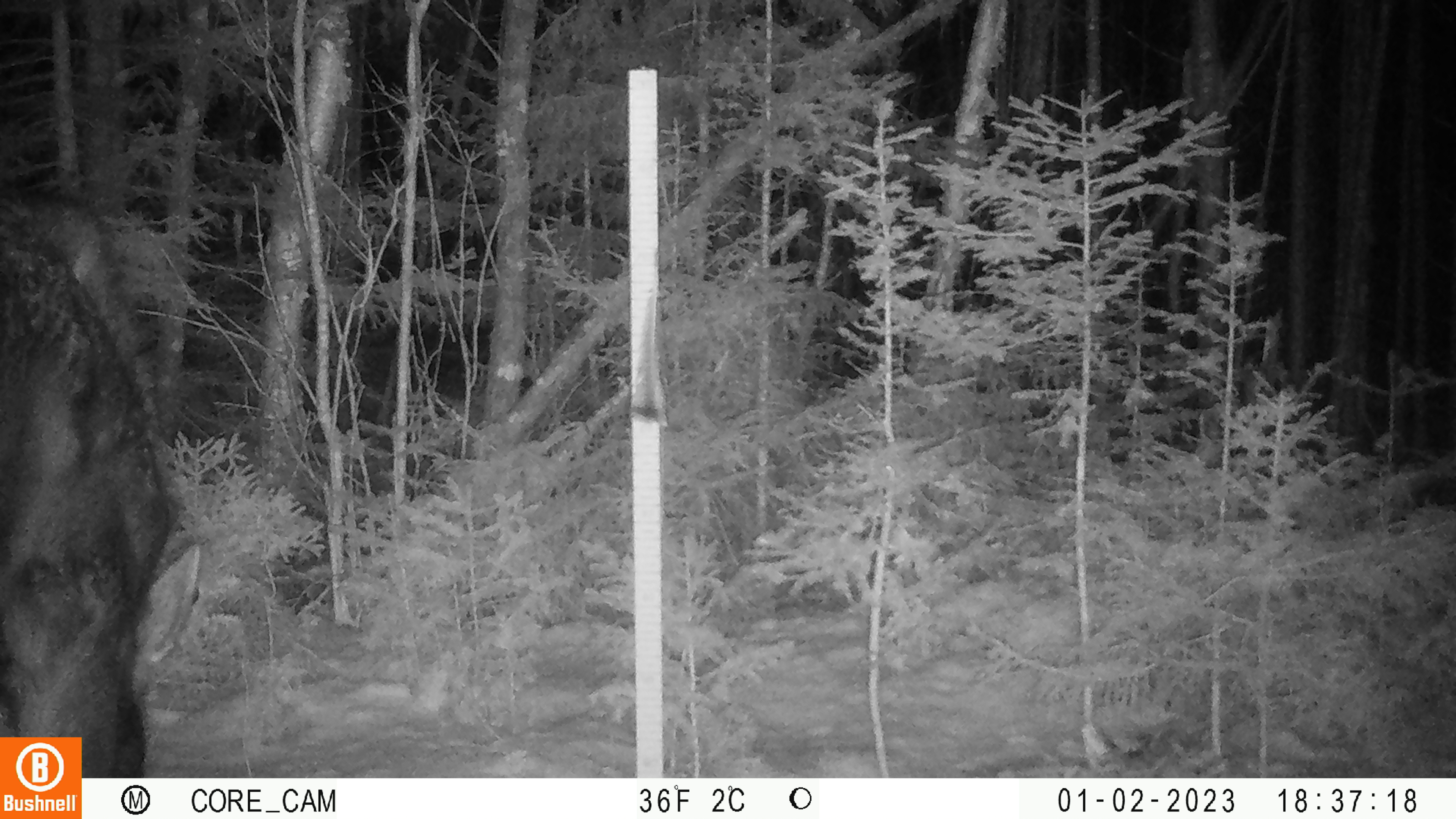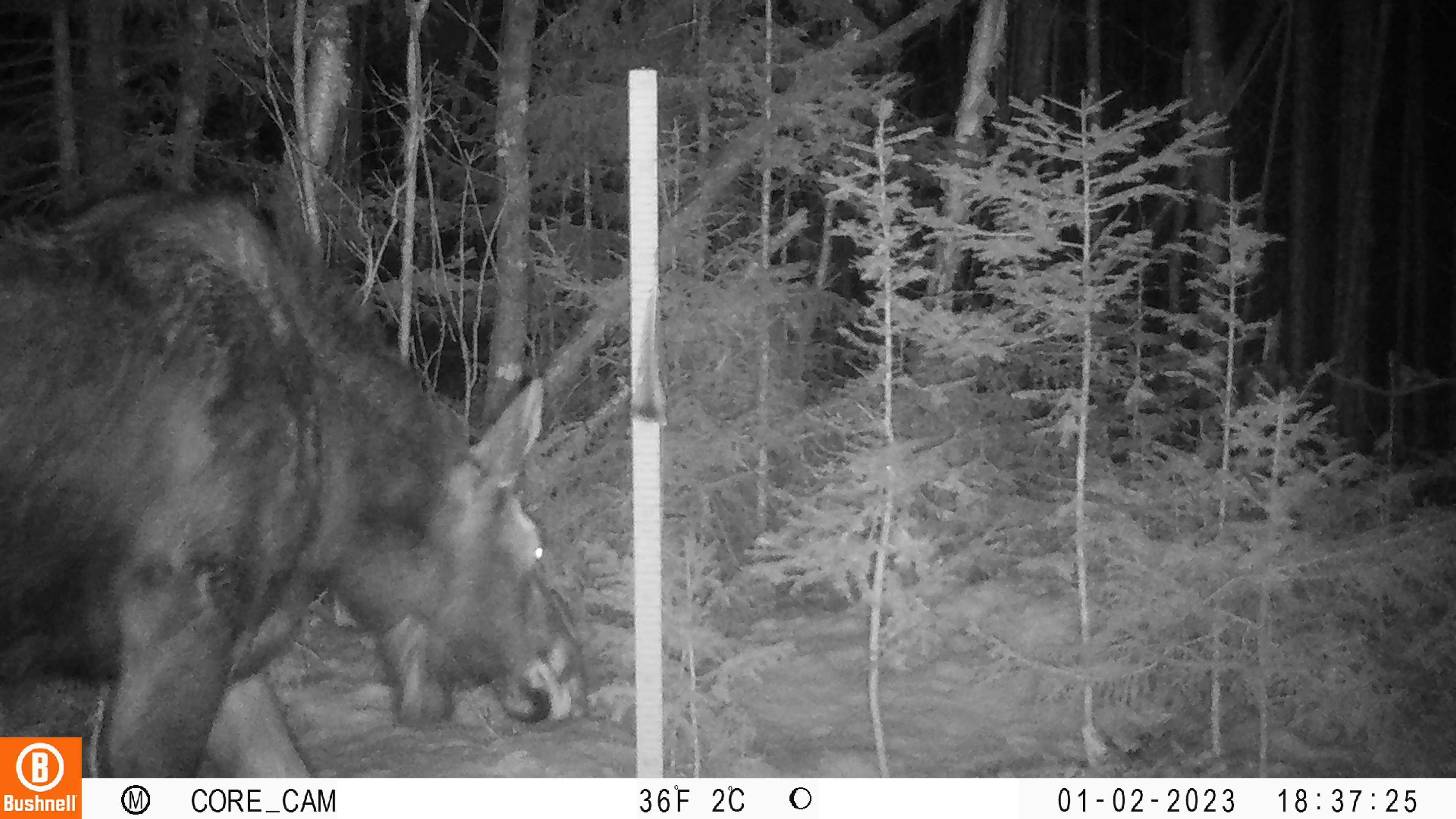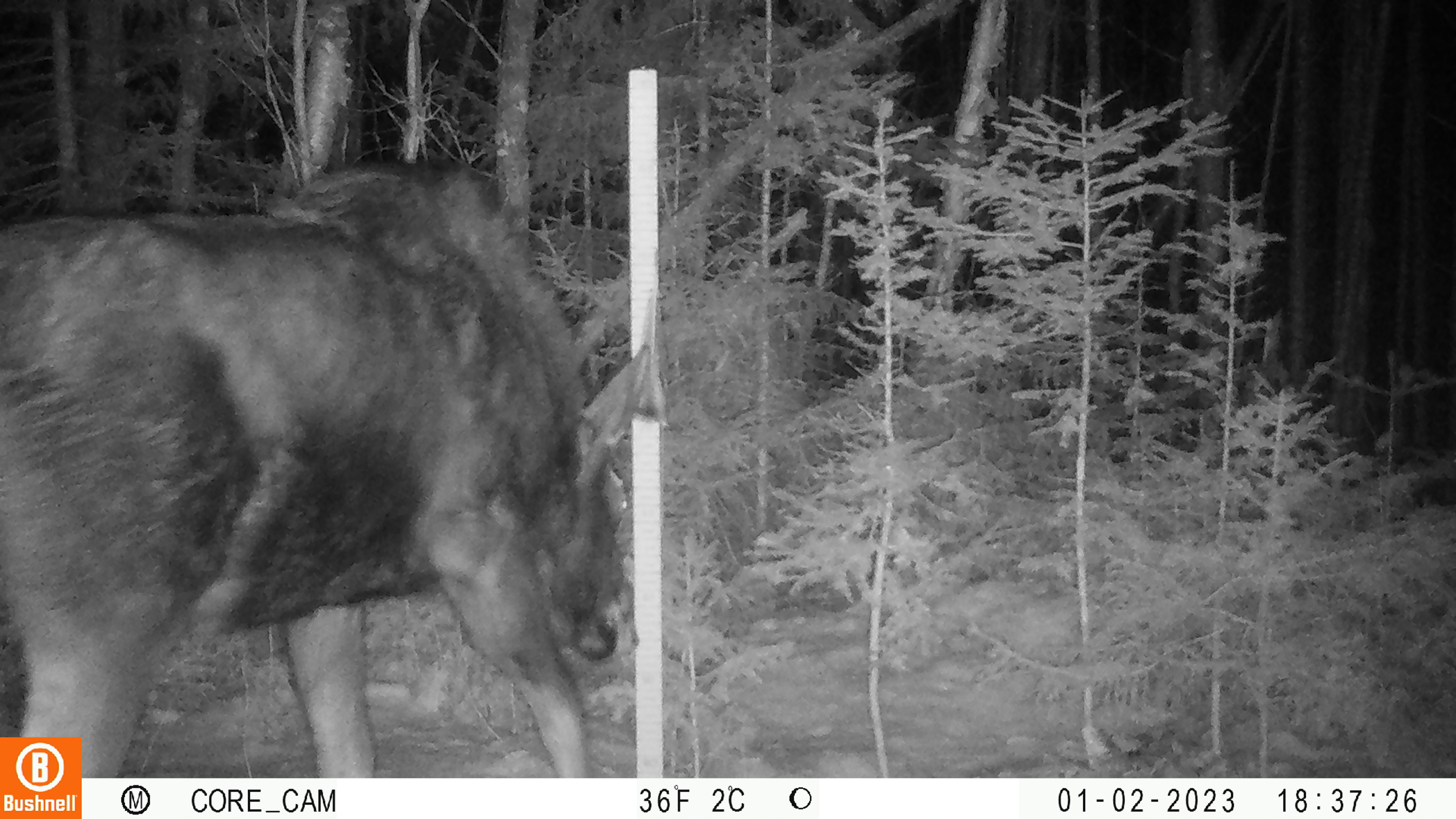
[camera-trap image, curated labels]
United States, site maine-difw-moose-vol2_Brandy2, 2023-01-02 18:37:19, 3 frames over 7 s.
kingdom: Animalia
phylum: Chordata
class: Mammalia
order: Artiodactyla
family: Cervidae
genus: Alces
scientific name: Alces alces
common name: moose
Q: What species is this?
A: Moose (Alces alces).